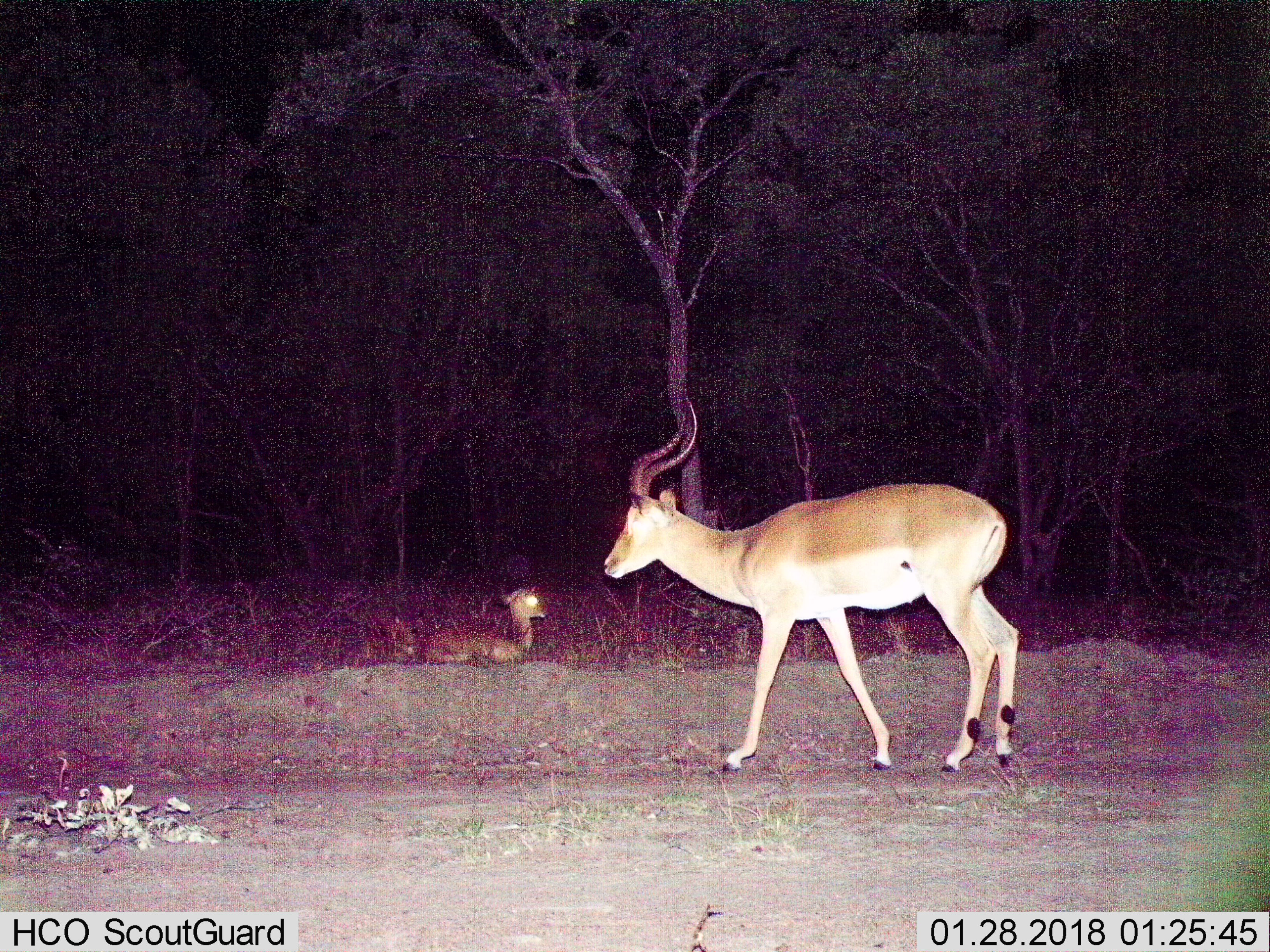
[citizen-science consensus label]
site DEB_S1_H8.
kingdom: Animalia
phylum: Chordata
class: Mammalia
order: Artiodactyla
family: Bovidae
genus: Aepyceros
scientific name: Aepyceros melampus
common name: impala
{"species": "impala (Aepyceros melampus)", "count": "2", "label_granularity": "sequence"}